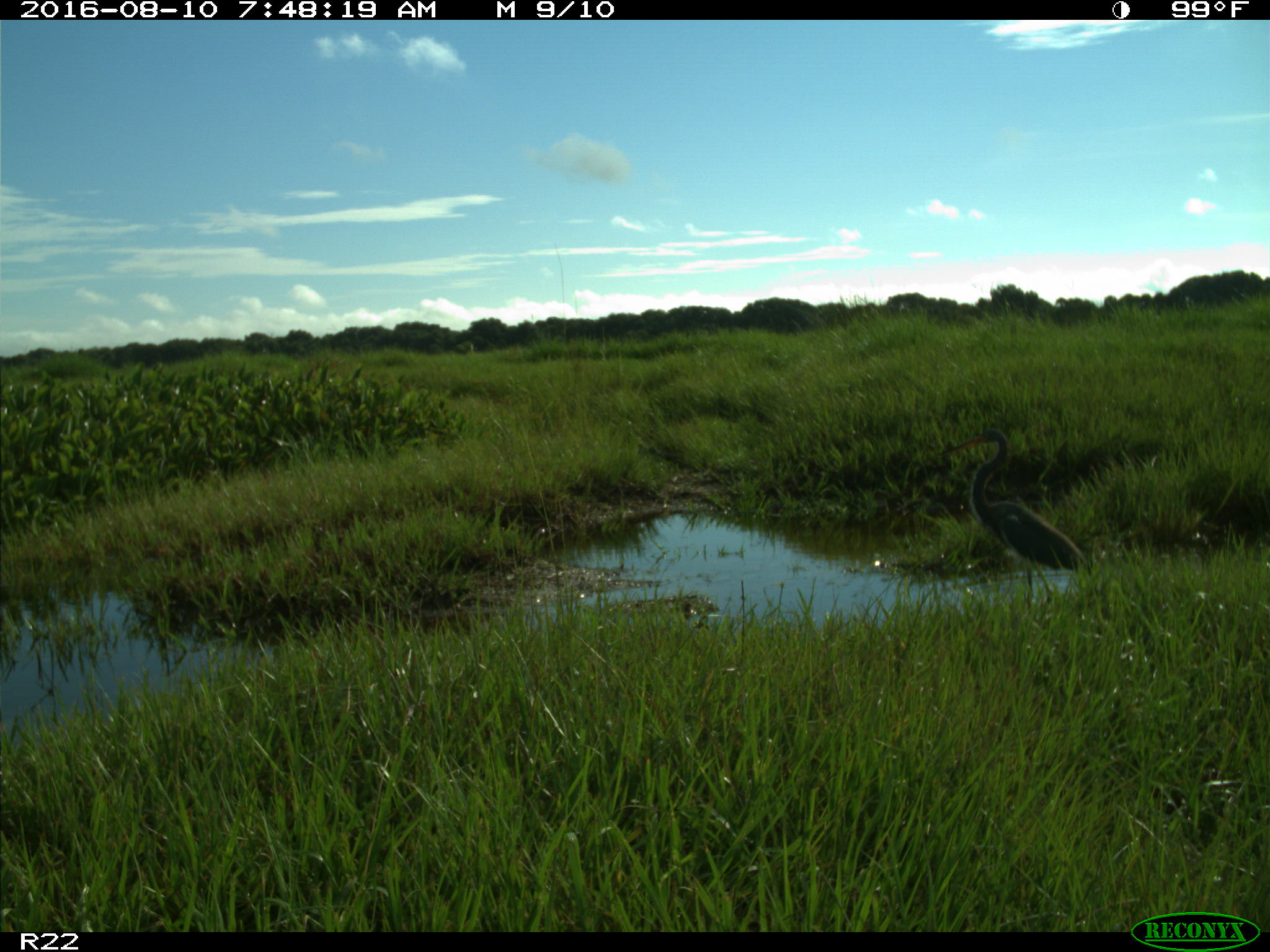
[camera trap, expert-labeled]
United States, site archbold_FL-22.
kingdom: Animalia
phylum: Chordata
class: Aves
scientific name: Aves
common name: birds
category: unidentified bird